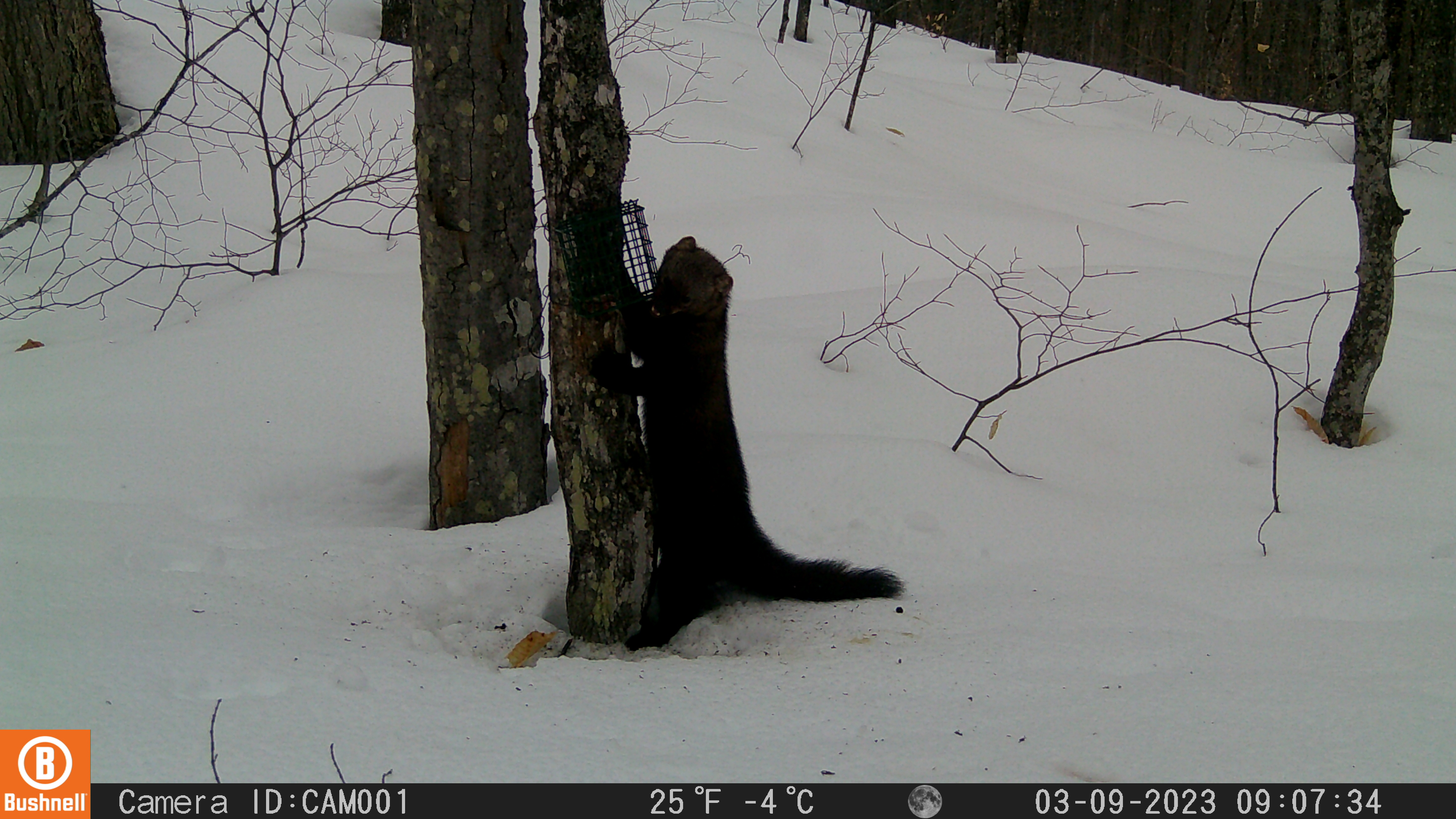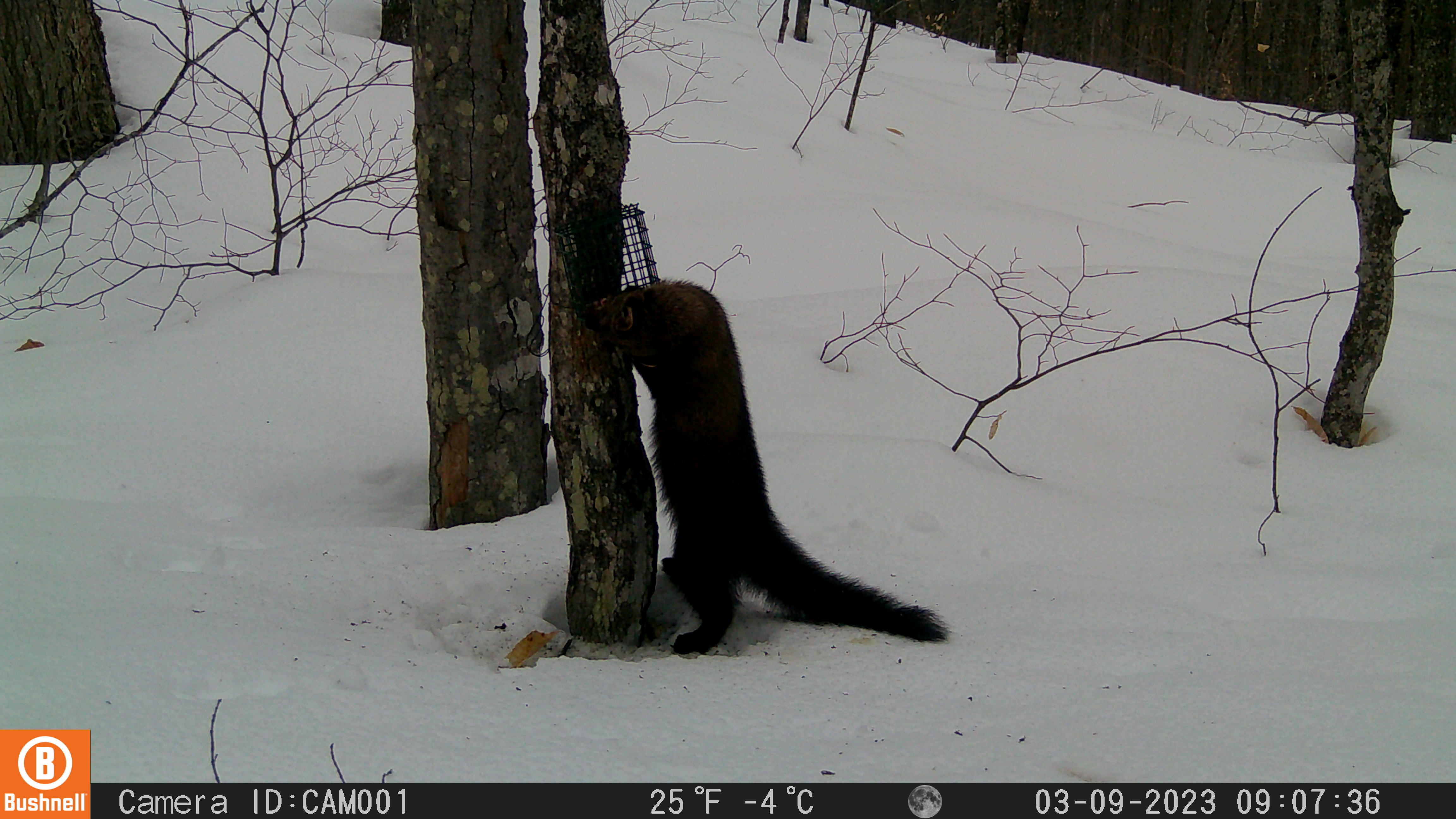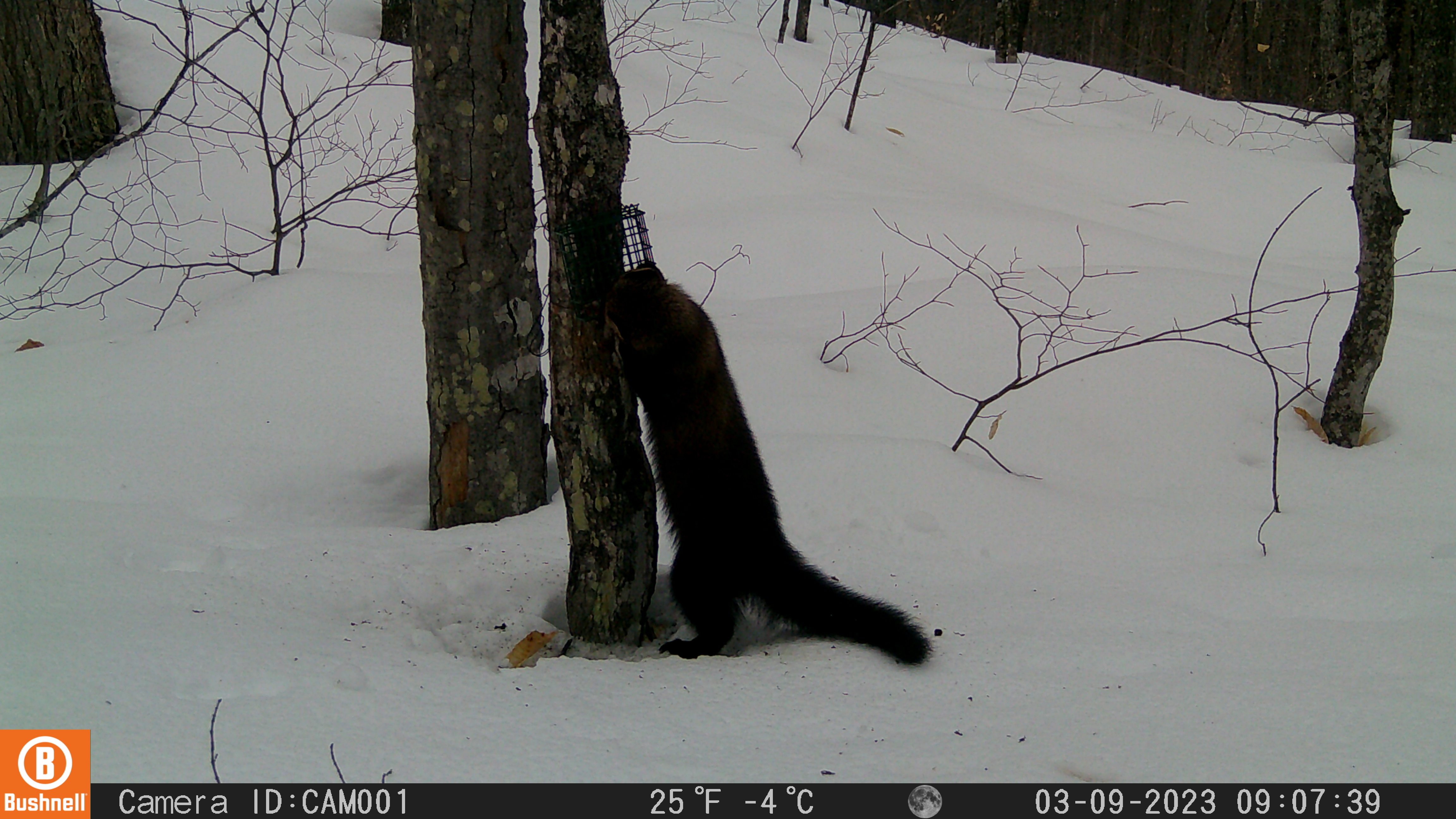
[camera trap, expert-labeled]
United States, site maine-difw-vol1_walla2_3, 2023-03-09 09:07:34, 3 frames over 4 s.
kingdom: Animalia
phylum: Chordata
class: Mammalia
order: Carnivora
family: Mustelidae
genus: Pekania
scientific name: Pekania pennanti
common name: fisher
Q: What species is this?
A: Fisher (Pekania pennanti).